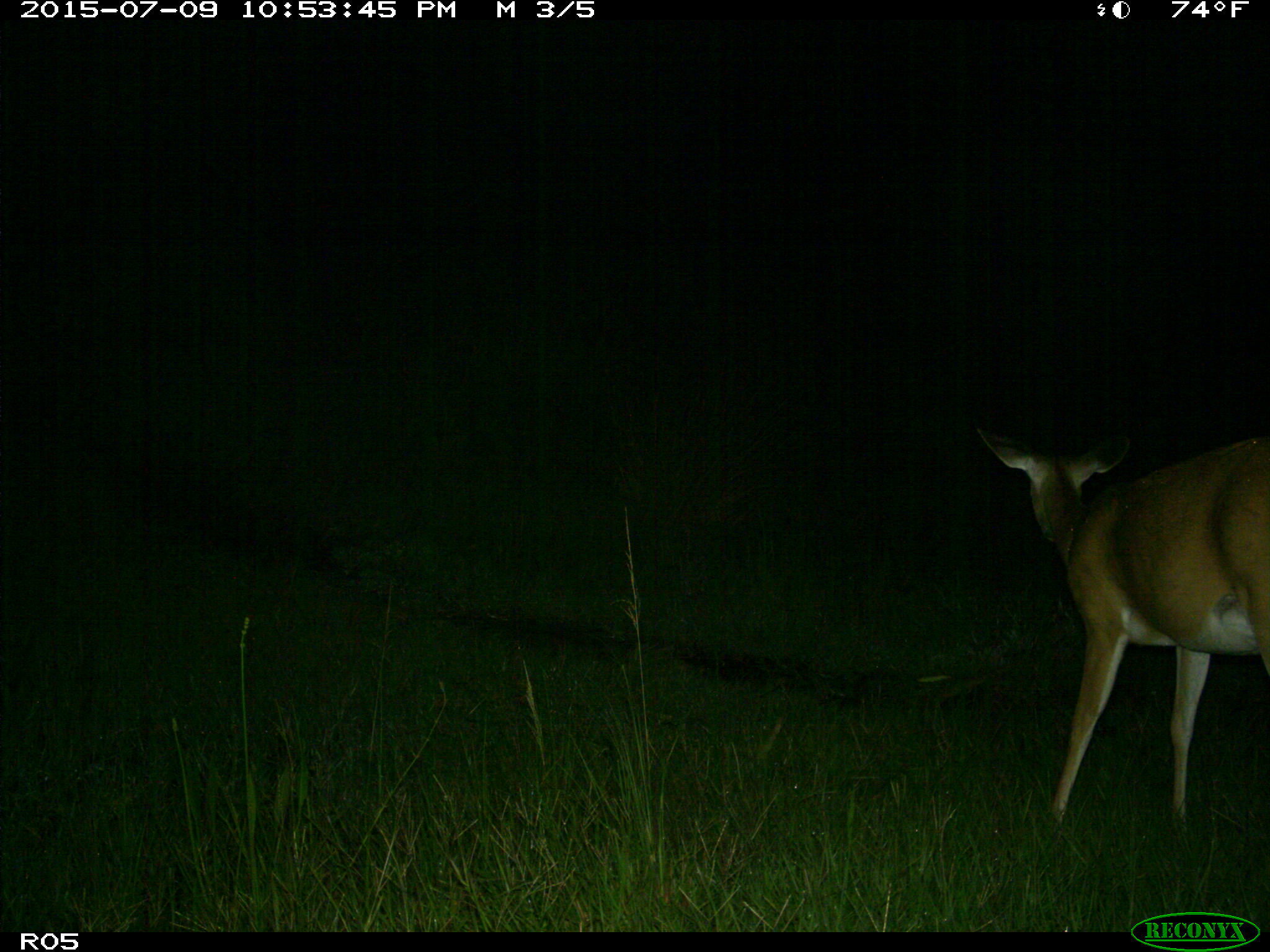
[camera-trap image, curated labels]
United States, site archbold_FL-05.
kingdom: Animalia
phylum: Chordata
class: Mammalia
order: Artiodactyla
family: Cervidae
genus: Odocoileus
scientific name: Odocoileus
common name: deer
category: unidentified deer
Unidentified deer (deer) (Odocoileus).